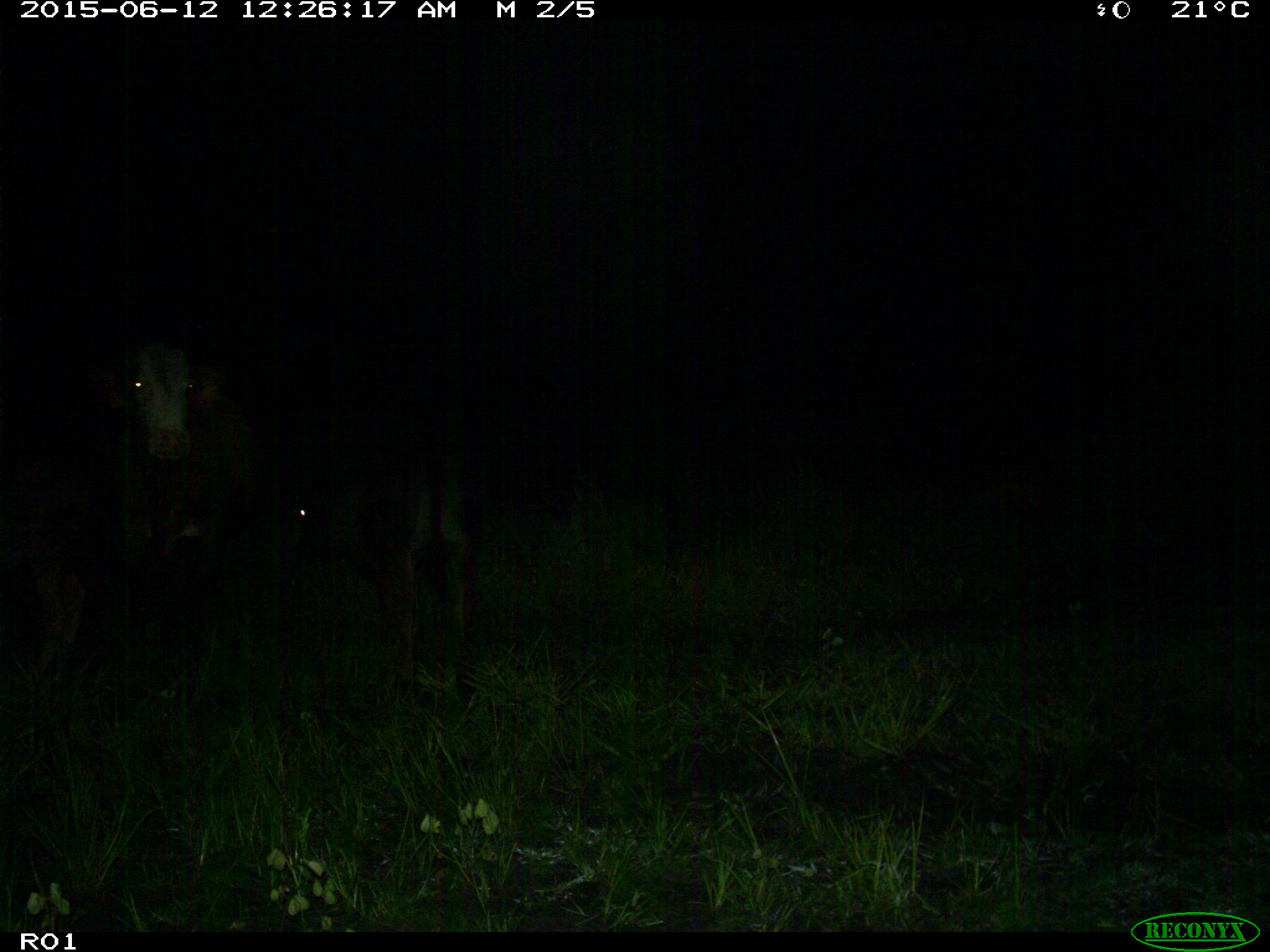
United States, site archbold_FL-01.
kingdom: Animalia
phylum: Chordata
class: Mammalia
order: Artiodactyla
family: Bovidae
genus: Bos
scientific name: Bos taurus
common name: domestic cow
Bos taurus (domestic cow).